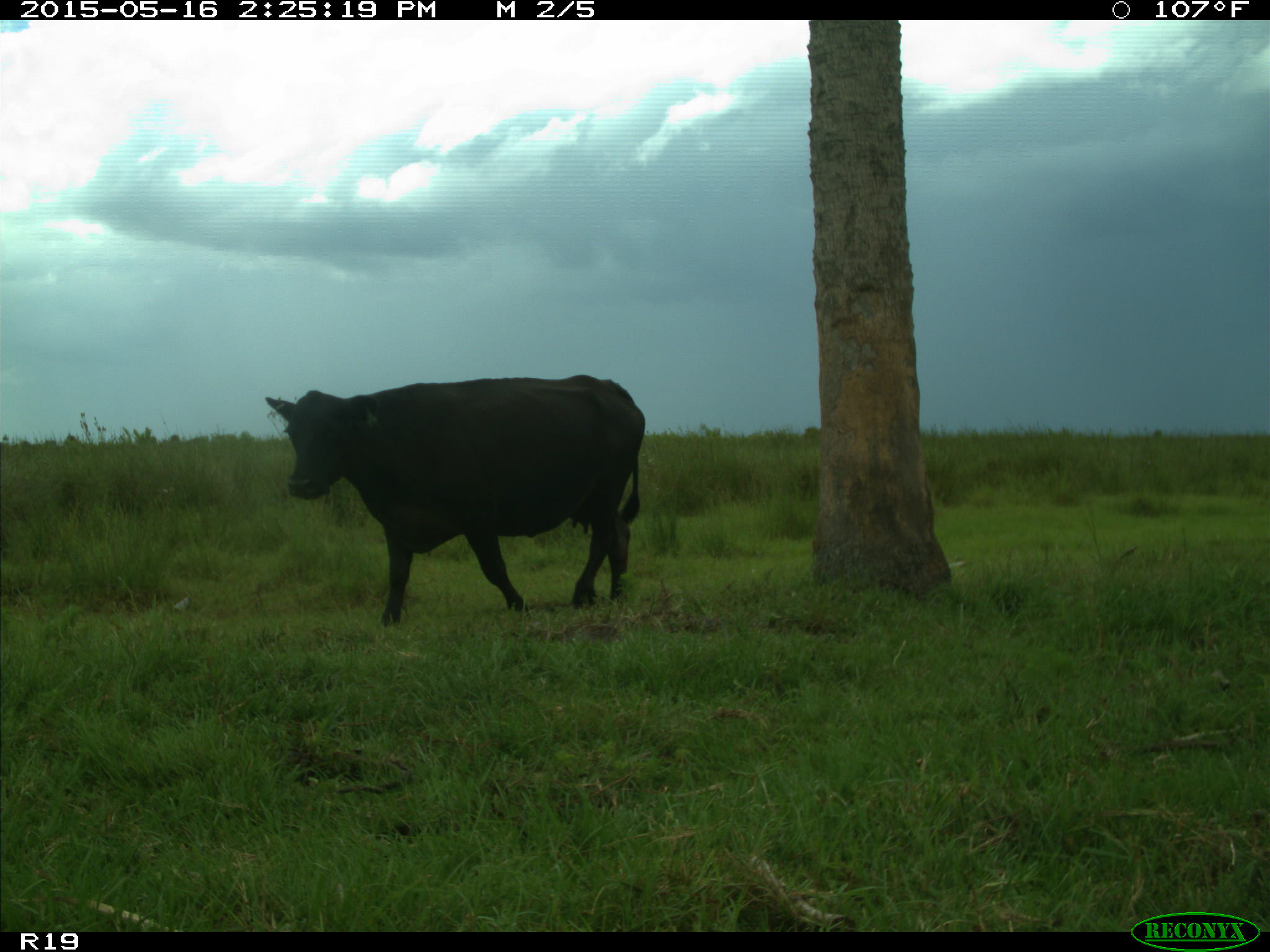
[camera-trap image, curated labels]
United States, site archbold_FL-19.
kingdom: Animalia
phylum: Chordata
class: Mammalia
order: Artiodactyla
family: Bovidae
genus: Bos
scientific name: Bos taurus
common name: domestic cow